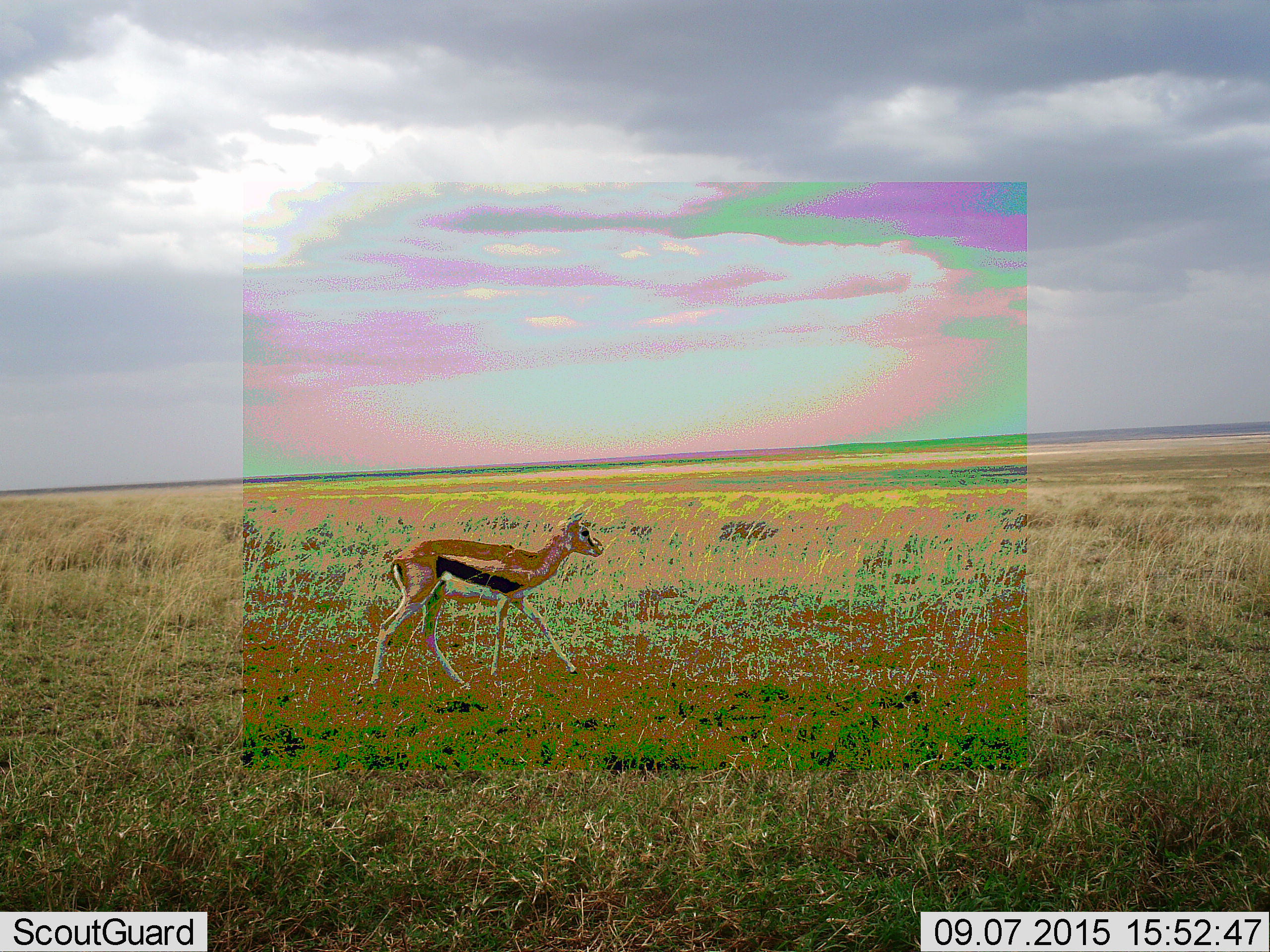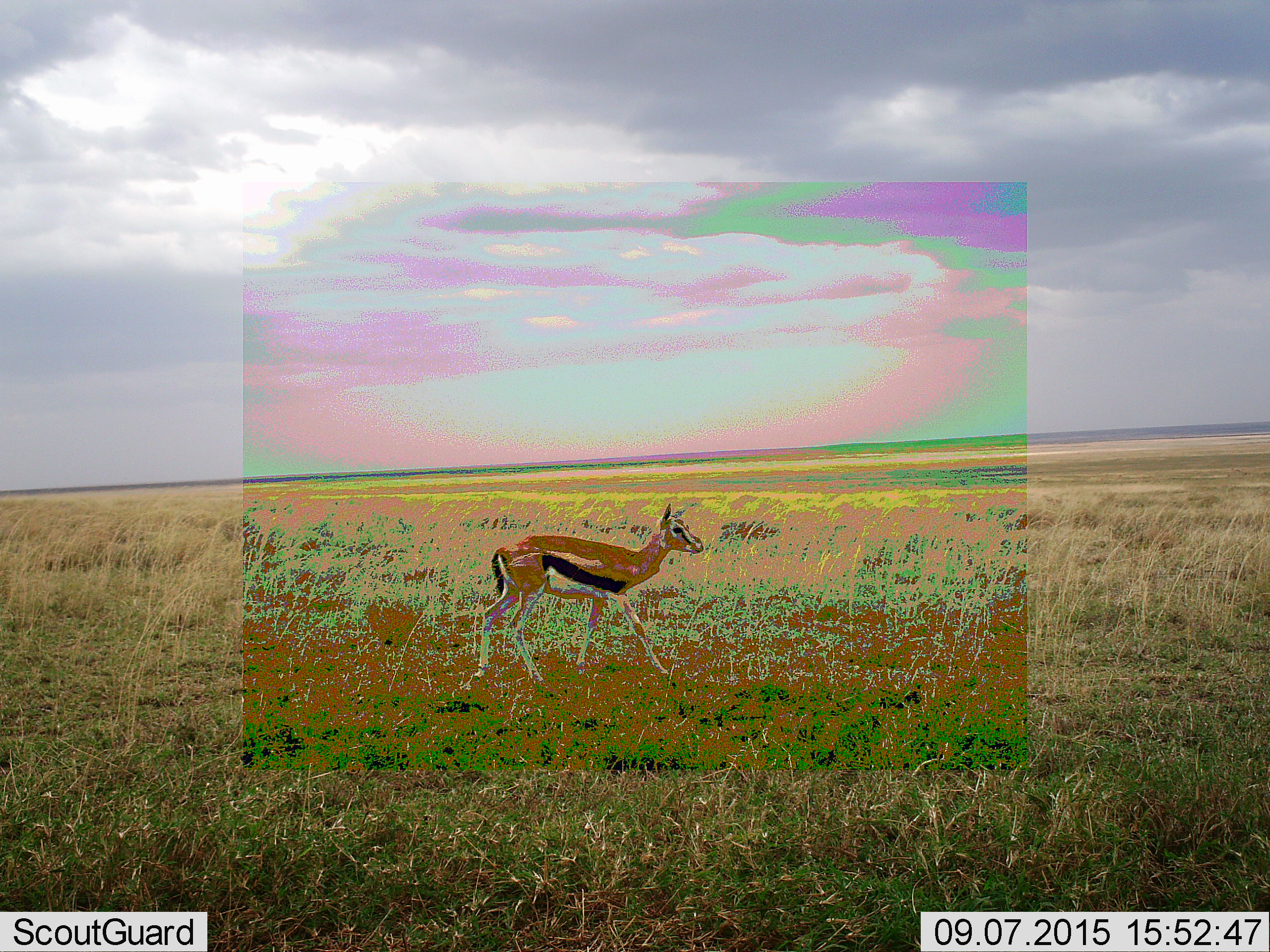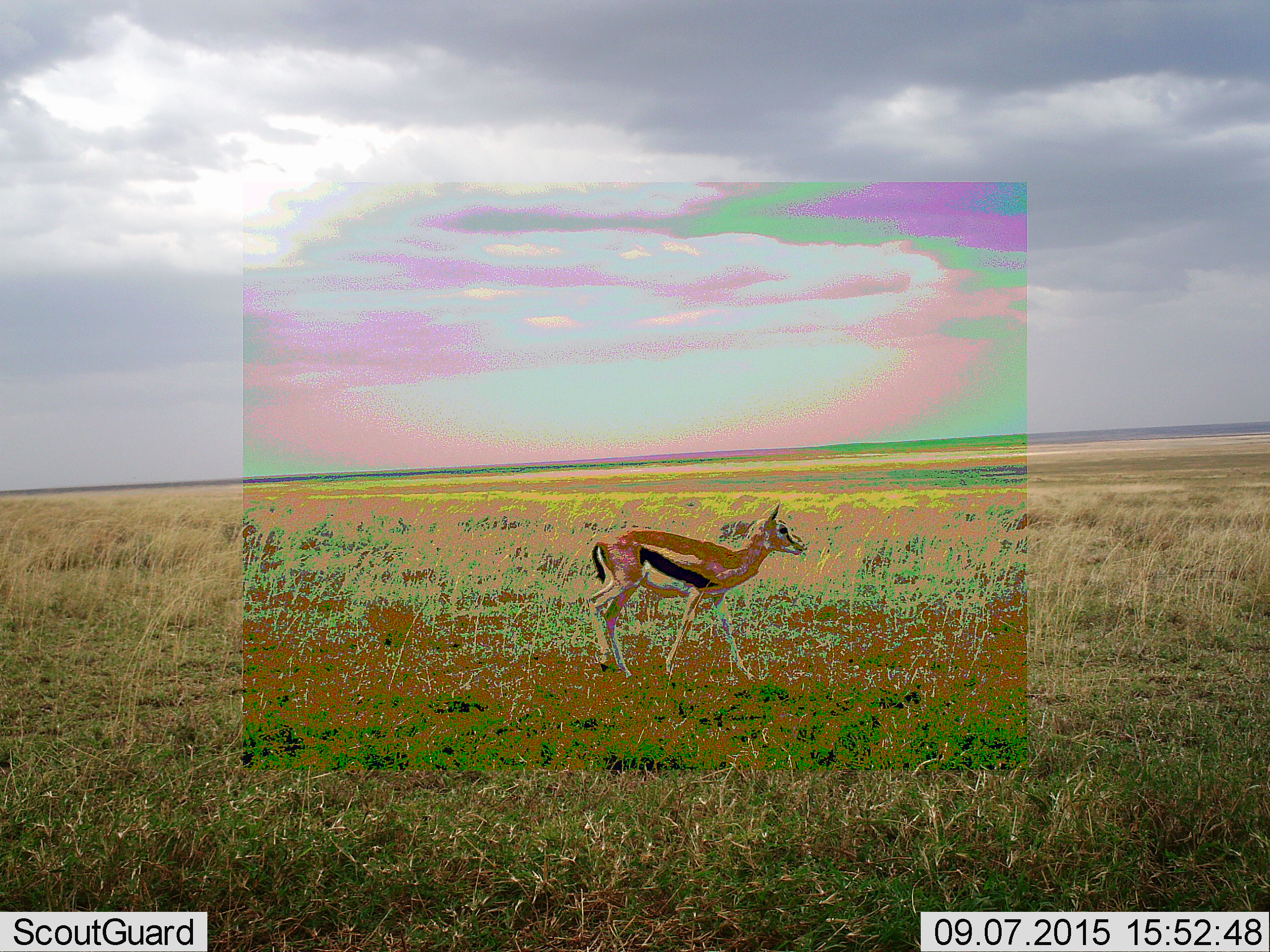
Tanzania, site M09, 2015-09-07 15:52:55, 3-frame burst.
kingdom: Animalia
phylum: Chordata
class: Mammalia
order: Artiodactyla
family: Bovidae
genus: Eudorcas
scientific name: Eudorcas thomsonii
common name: thomson's gazelle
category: gazellethomsons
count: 1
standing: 0%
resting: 0%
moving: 100%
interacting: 0%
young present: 0%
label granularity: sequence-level